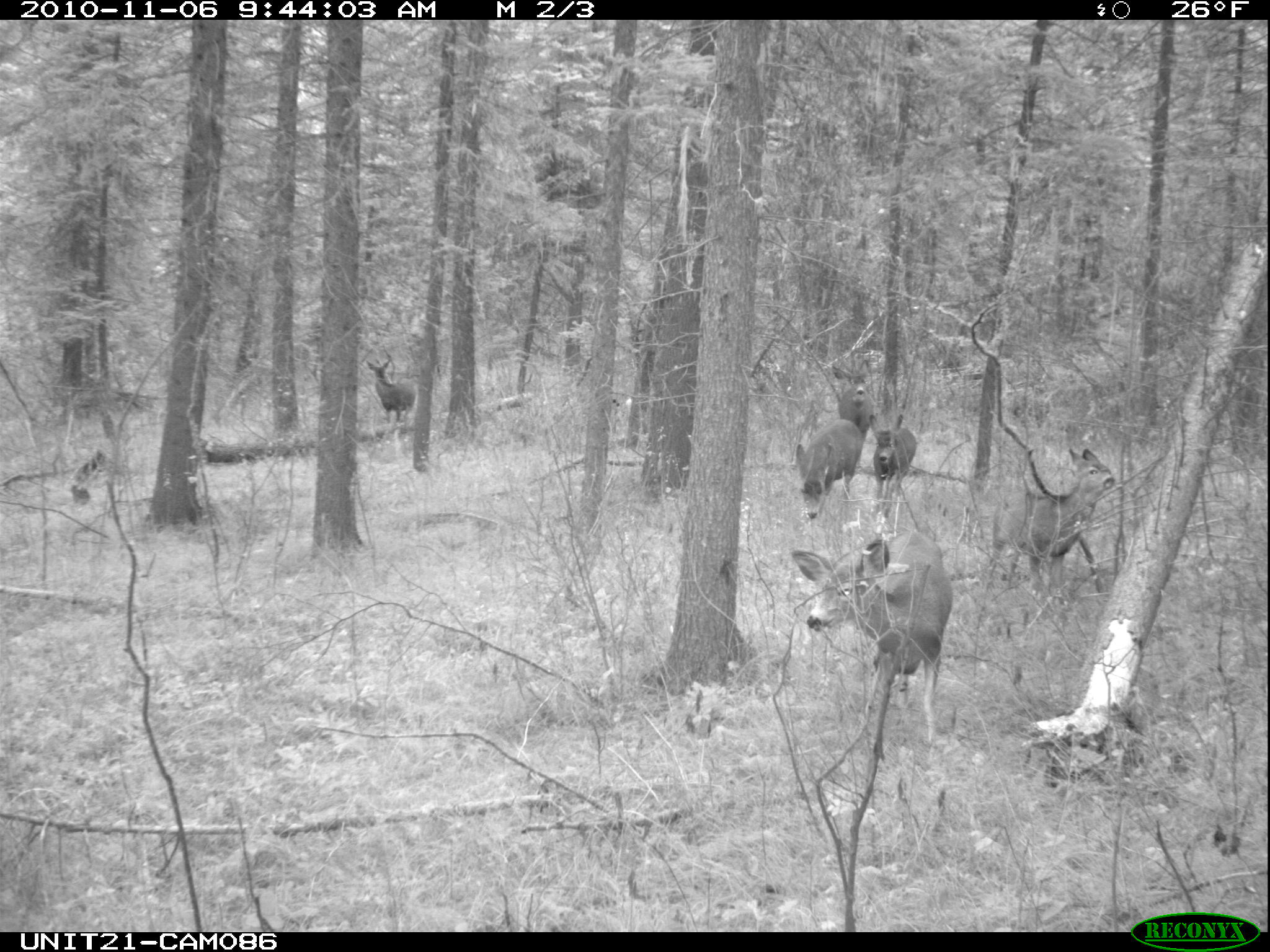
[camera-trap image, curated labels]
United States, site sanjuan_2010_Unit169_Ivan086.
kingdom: Animalia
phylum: Chordata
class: Mammalia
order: Artiodactyla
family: Cervidae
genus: Odocoileus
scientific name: Odocoileus hemionus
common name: mule deer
Odocoileus hemionus (mule deer).